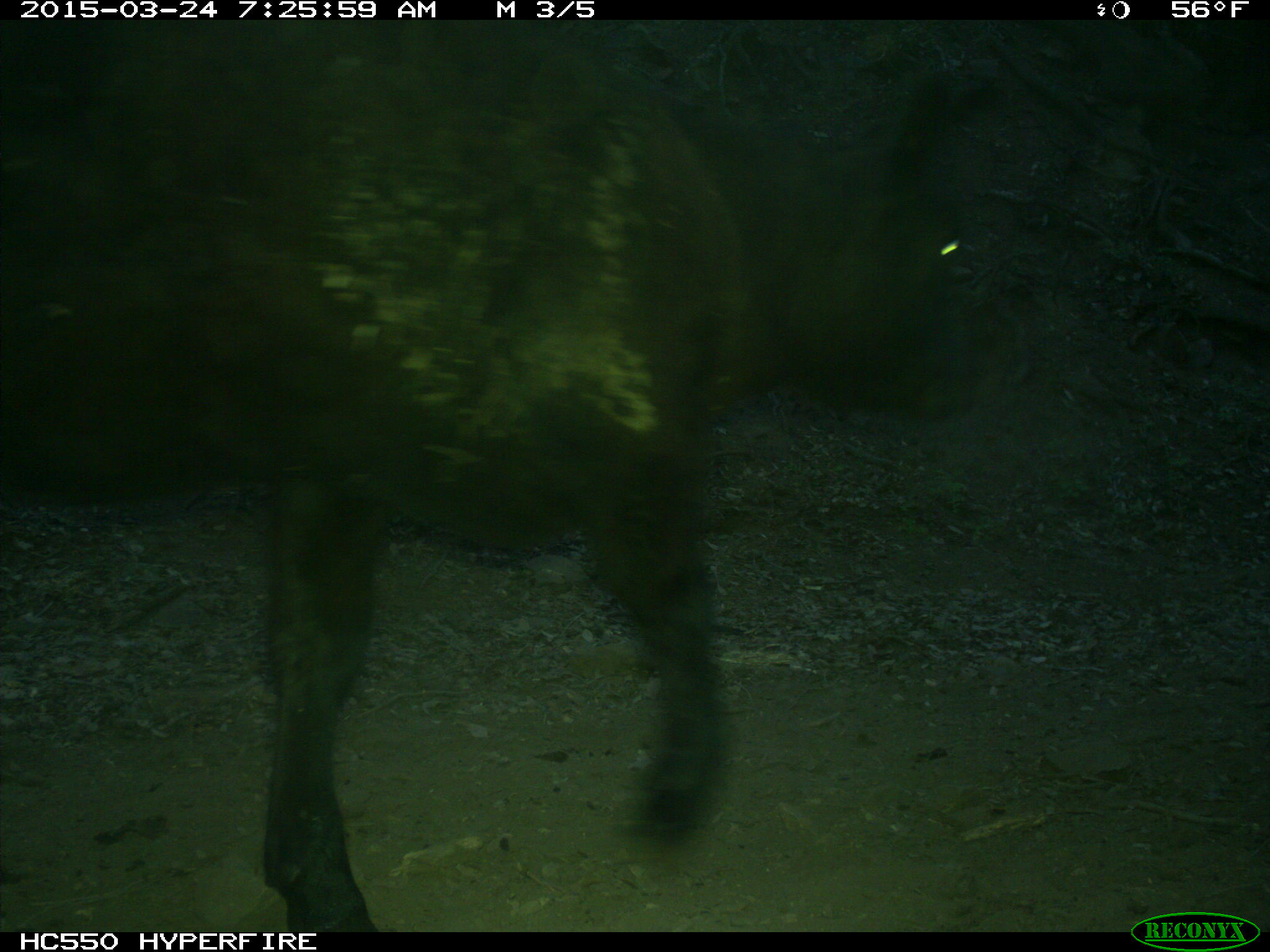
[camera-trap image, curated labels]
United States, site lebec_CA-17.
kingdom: Animalia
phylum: Chordata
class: Mammalia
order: Artiodactyla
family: Bovidae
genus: Bos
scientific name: Bos taurus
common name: domestic cow